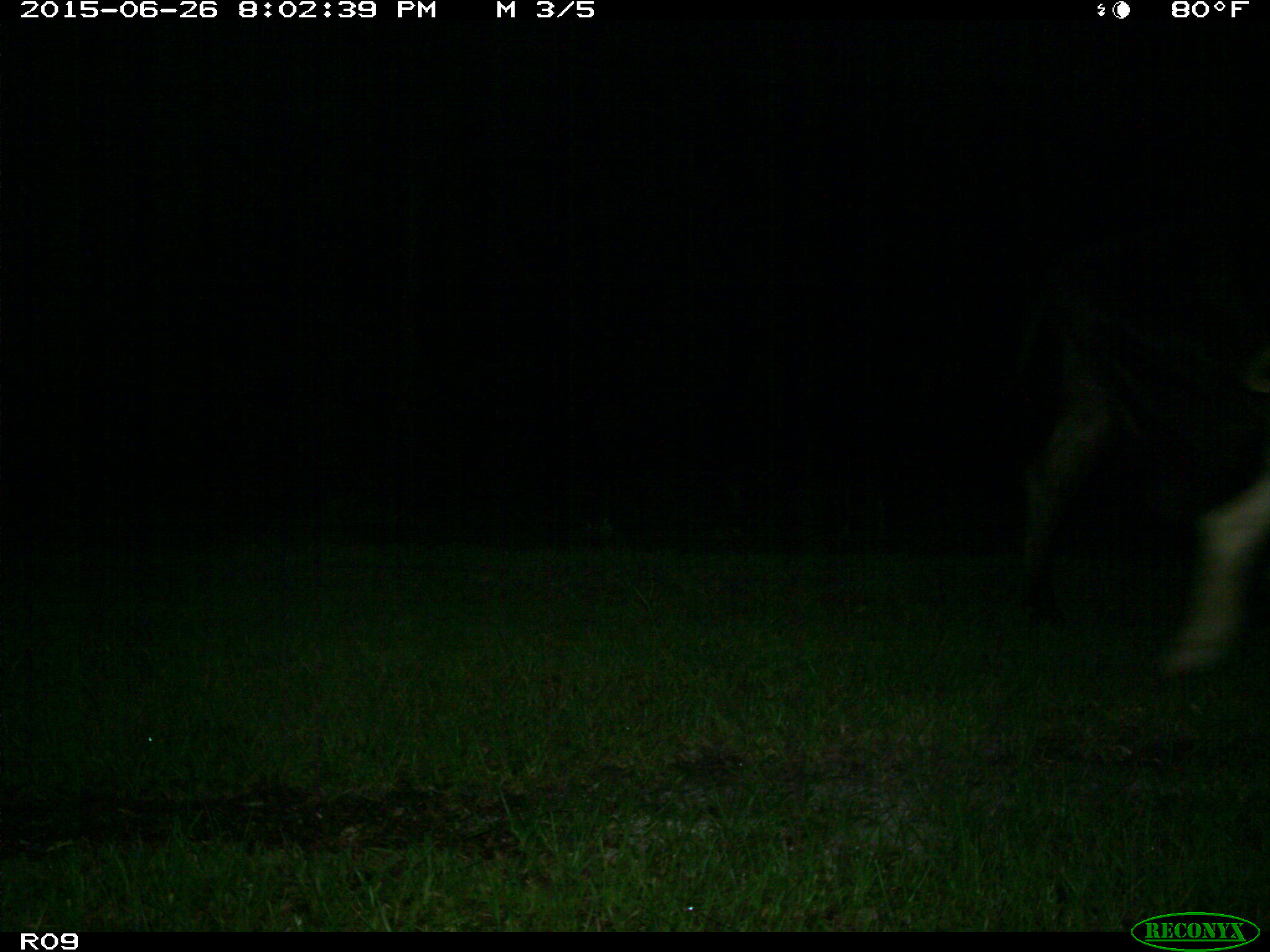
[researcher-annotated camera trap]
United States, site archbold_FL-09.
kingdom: Animalia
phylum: Chordata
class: Mammalia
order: Artiodactyla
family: Bovidae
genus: Bos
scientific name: Bos taurus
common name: domestic cow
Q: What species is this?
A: Bos taurus (domestic cow).